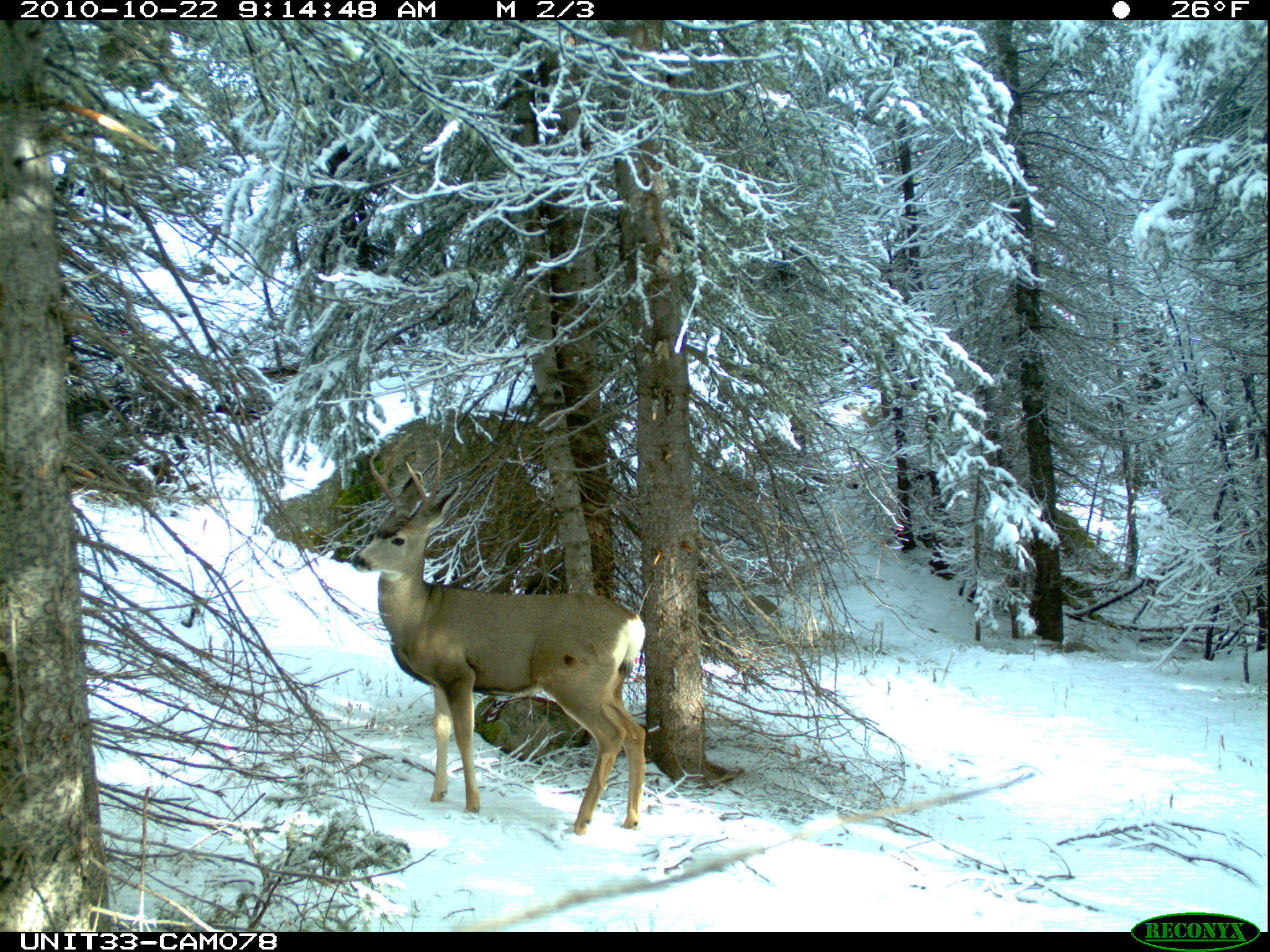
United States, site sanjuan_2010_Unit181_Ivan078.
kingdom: Animalia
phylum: Chordata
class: Mammalia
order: Artiodactyla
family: Cervidae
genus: Odocoileus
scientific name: Odocoileus hemionus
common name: mule deer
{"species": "Odocoileus hemionus (mule deer)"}